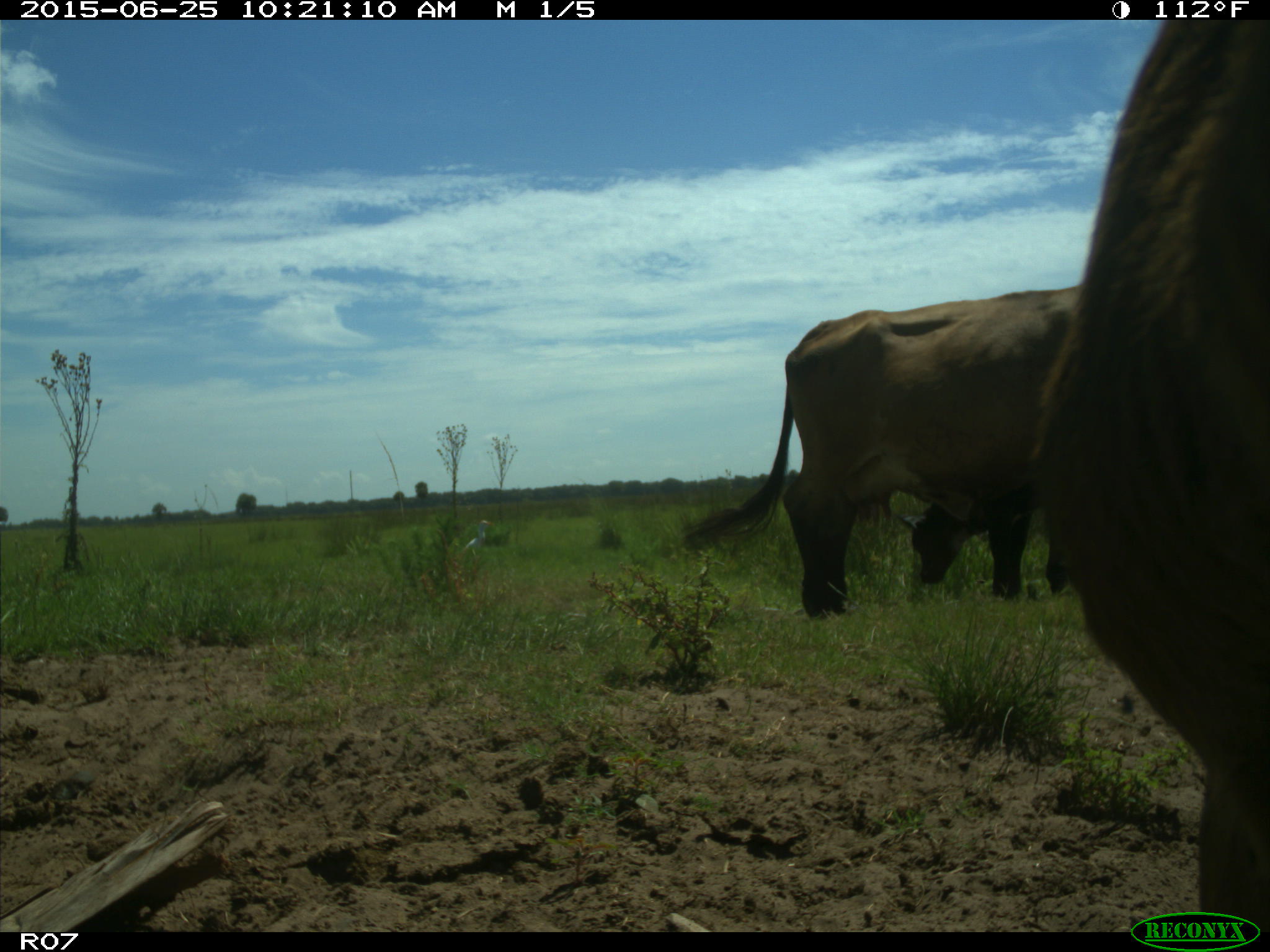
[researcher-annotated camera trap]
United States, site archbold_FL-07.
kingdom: Animalia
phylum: Chordata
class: Mammalia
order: Artiodactyla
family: Bovidae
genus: Bos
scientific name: Bos taurus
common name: domestic cow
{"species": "Bos taurus (domestic cow)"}